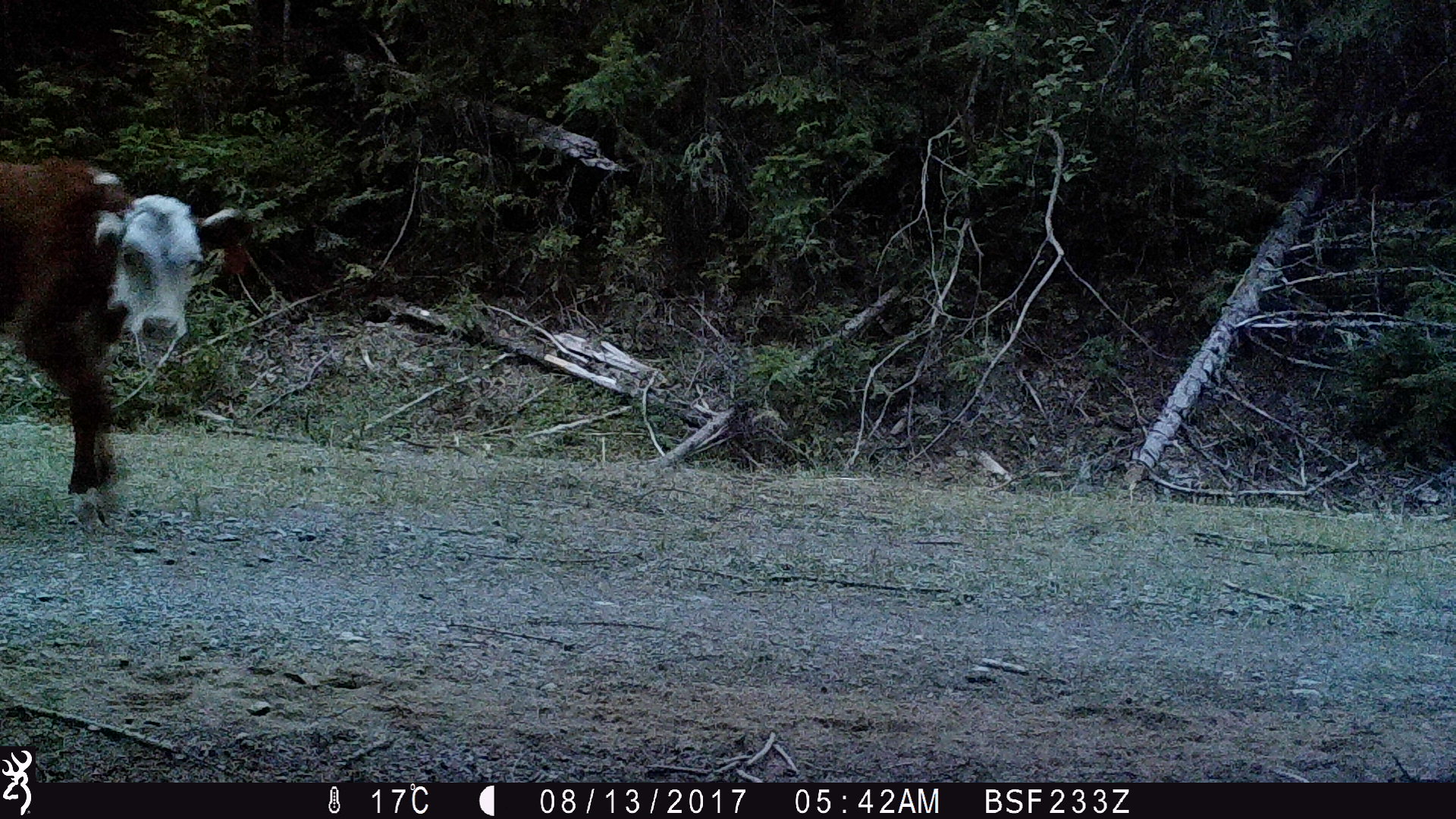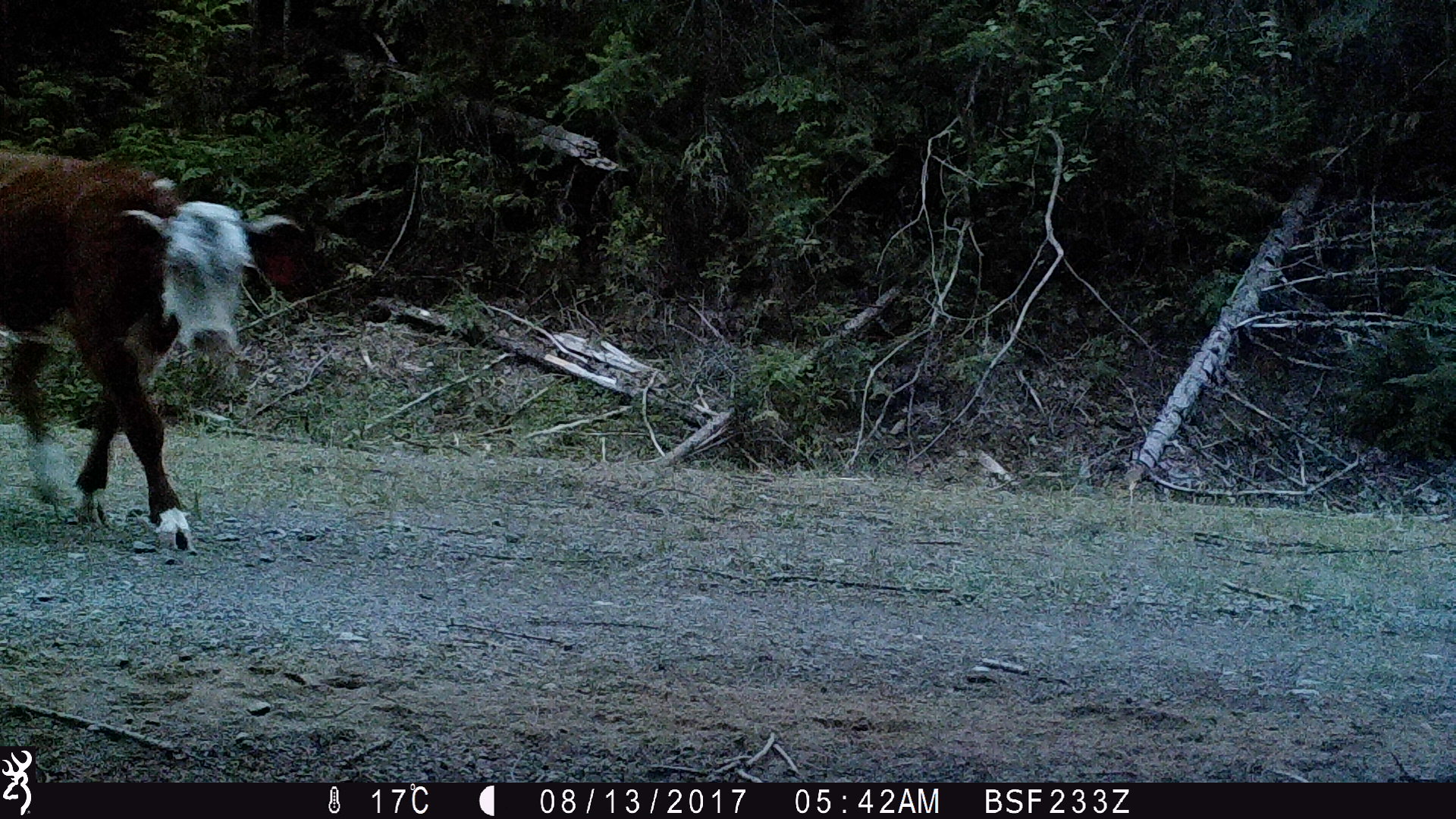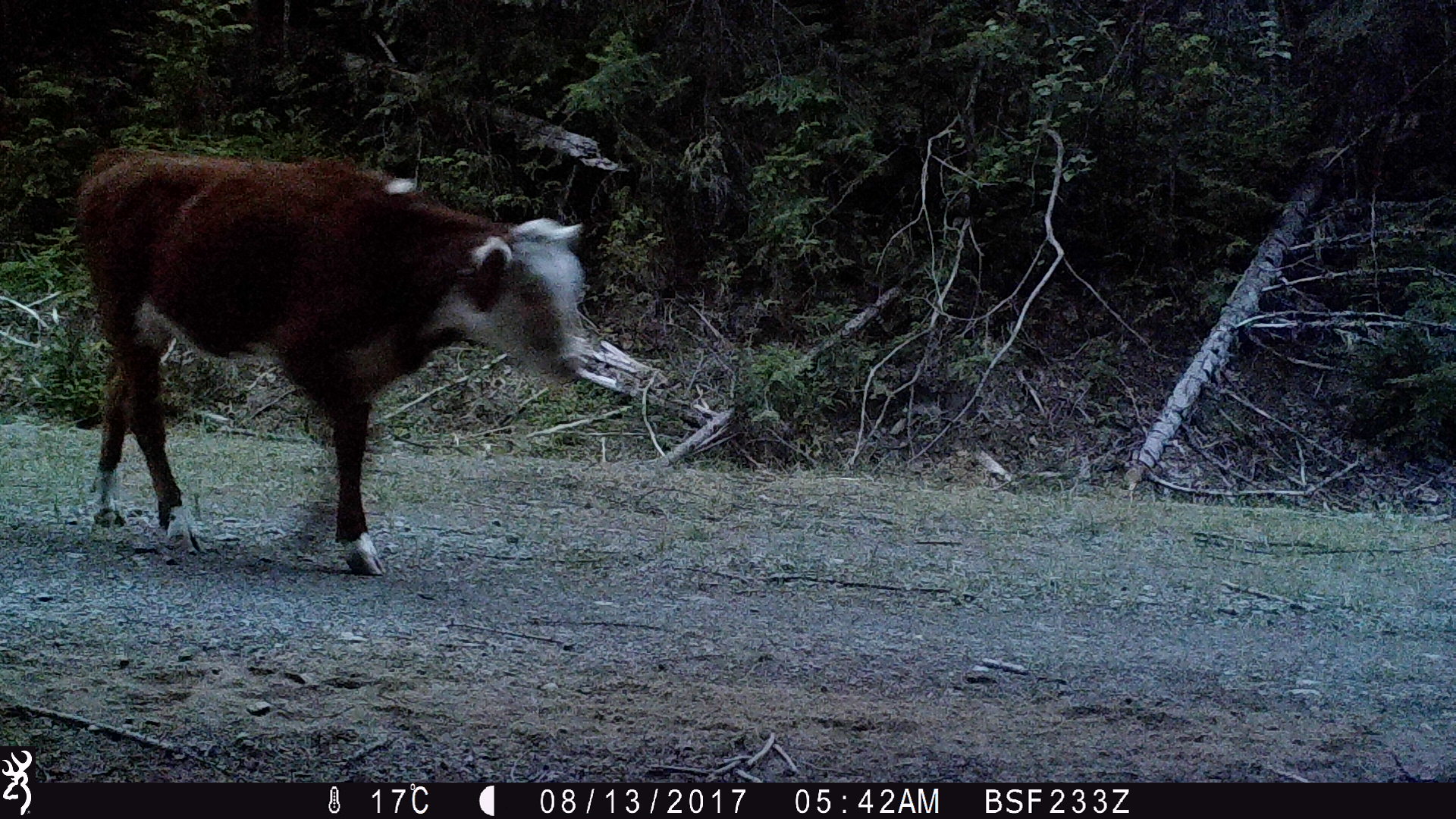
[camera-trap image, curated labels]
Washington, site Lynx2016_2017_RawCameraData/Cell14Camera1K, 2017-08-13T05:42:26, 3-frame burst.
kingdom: Animalia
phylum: Chordata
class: Mammalia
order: Artiodactyla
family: Bovidae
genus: Bos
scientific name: Bos taurus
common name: domestic cattle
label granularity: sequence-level